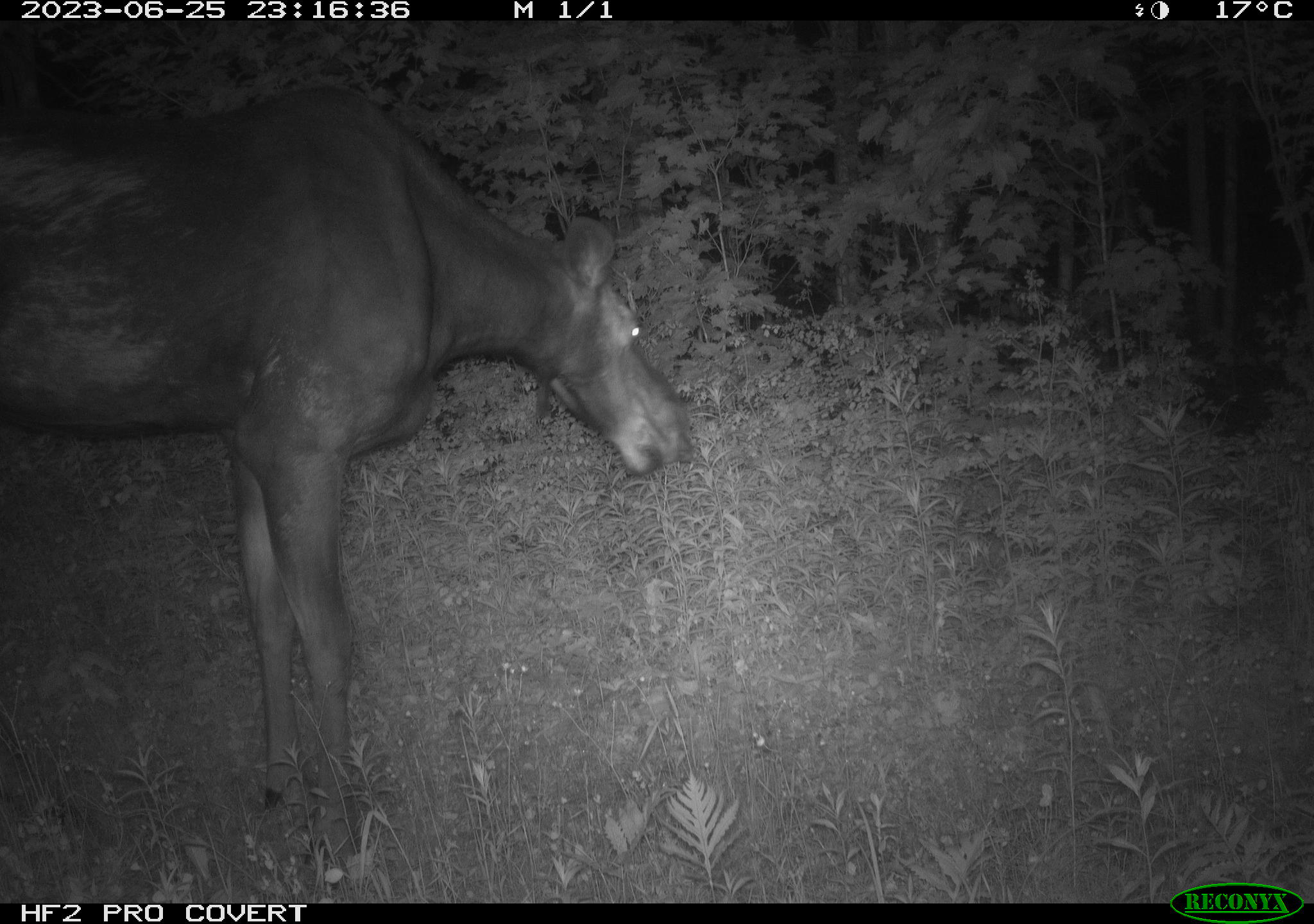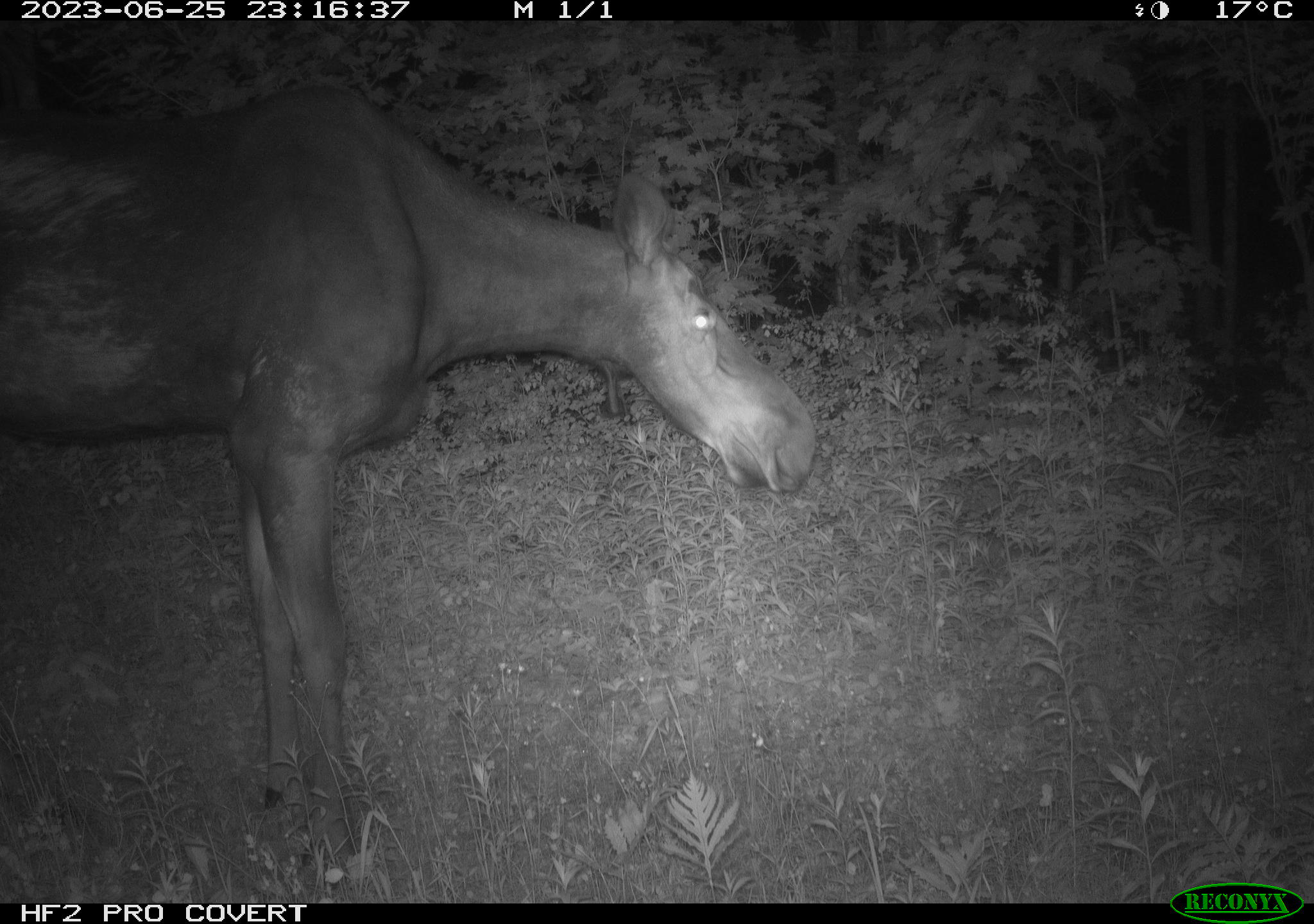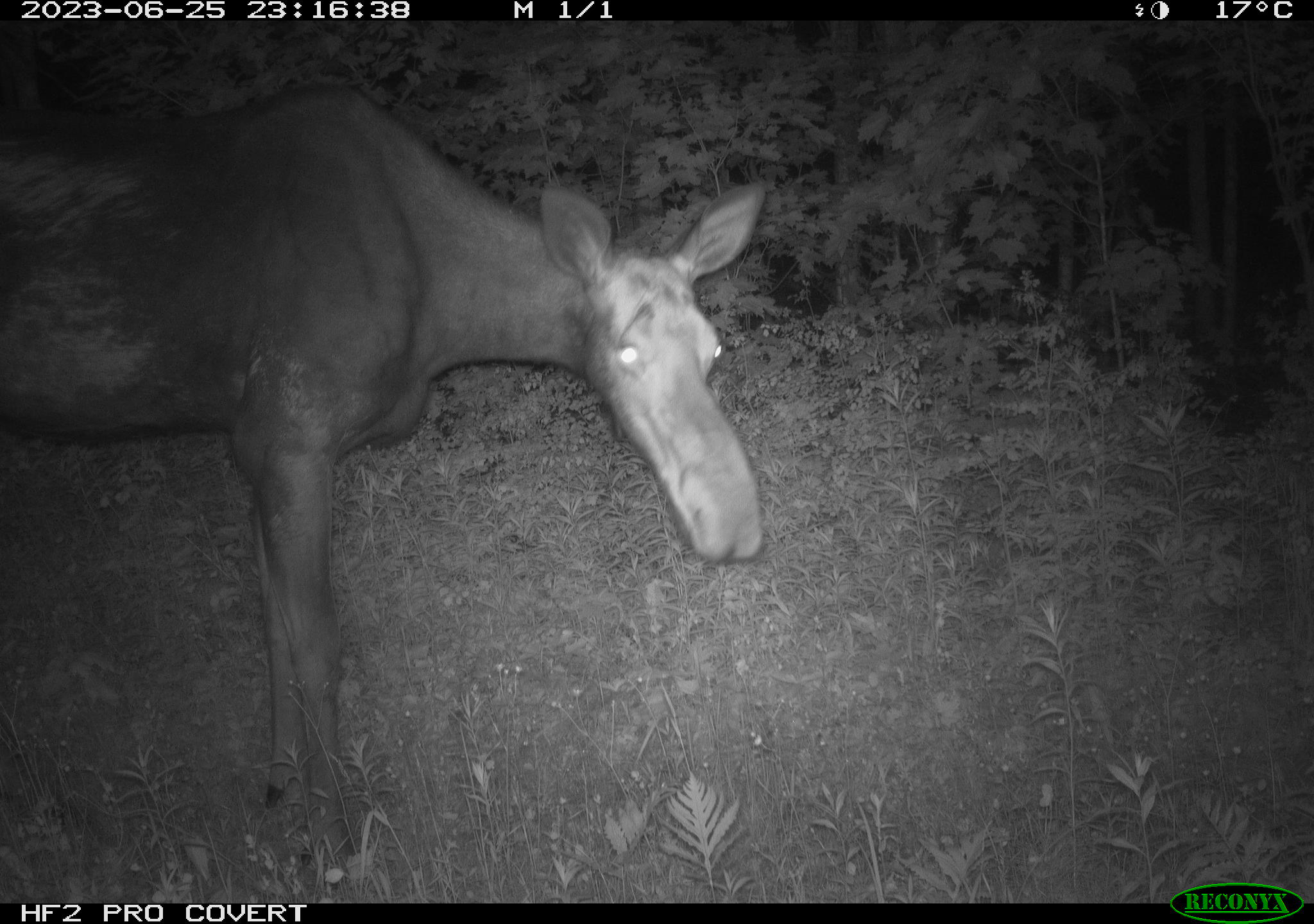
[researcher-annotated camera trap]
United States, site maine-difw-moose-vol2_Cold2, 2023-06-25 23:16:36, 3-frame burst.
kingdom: Animalia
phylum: Chordata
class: Mammalia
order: Artiodactyla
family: Cervidae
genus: Alces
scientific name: Alces alces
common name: moose